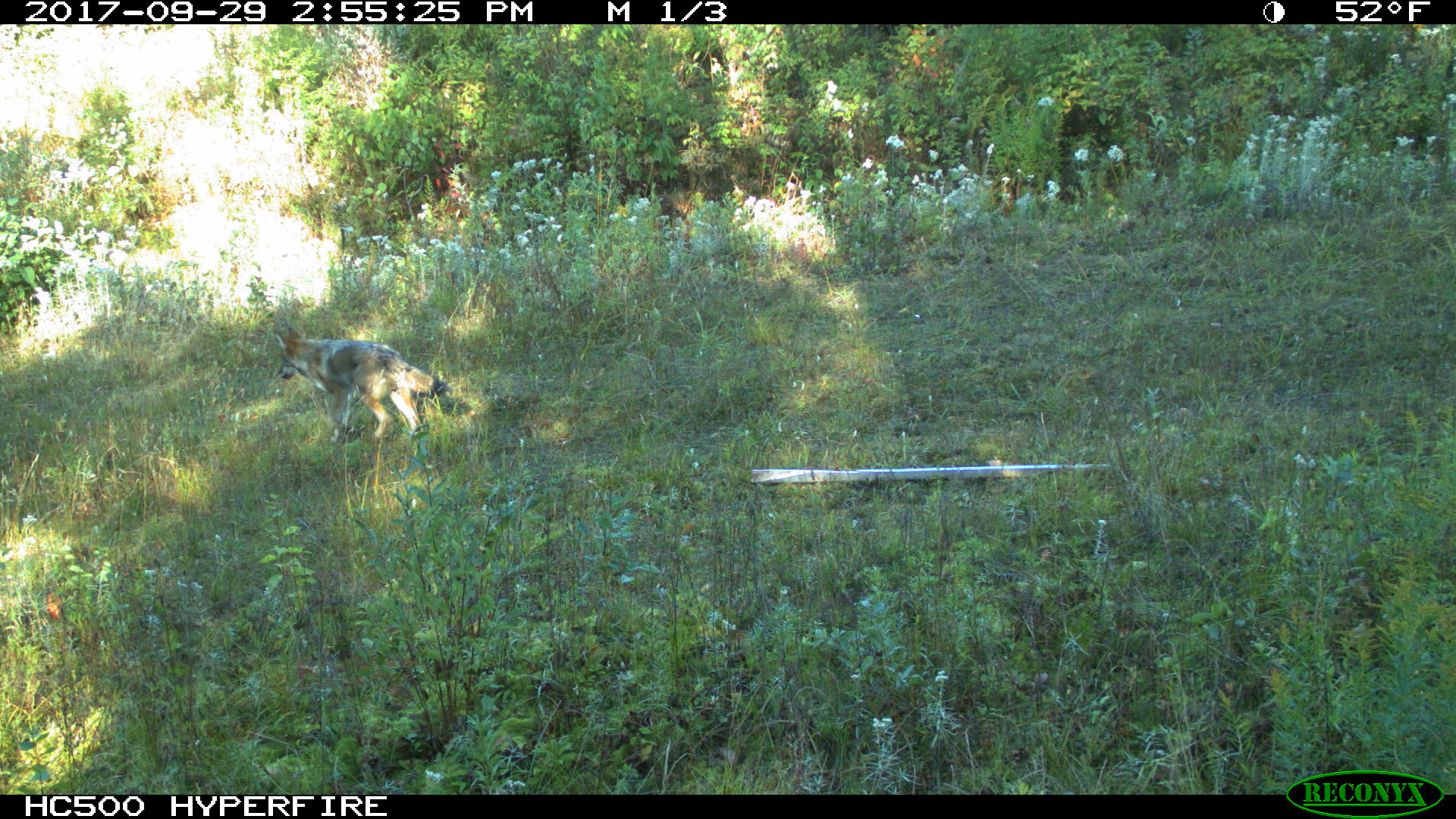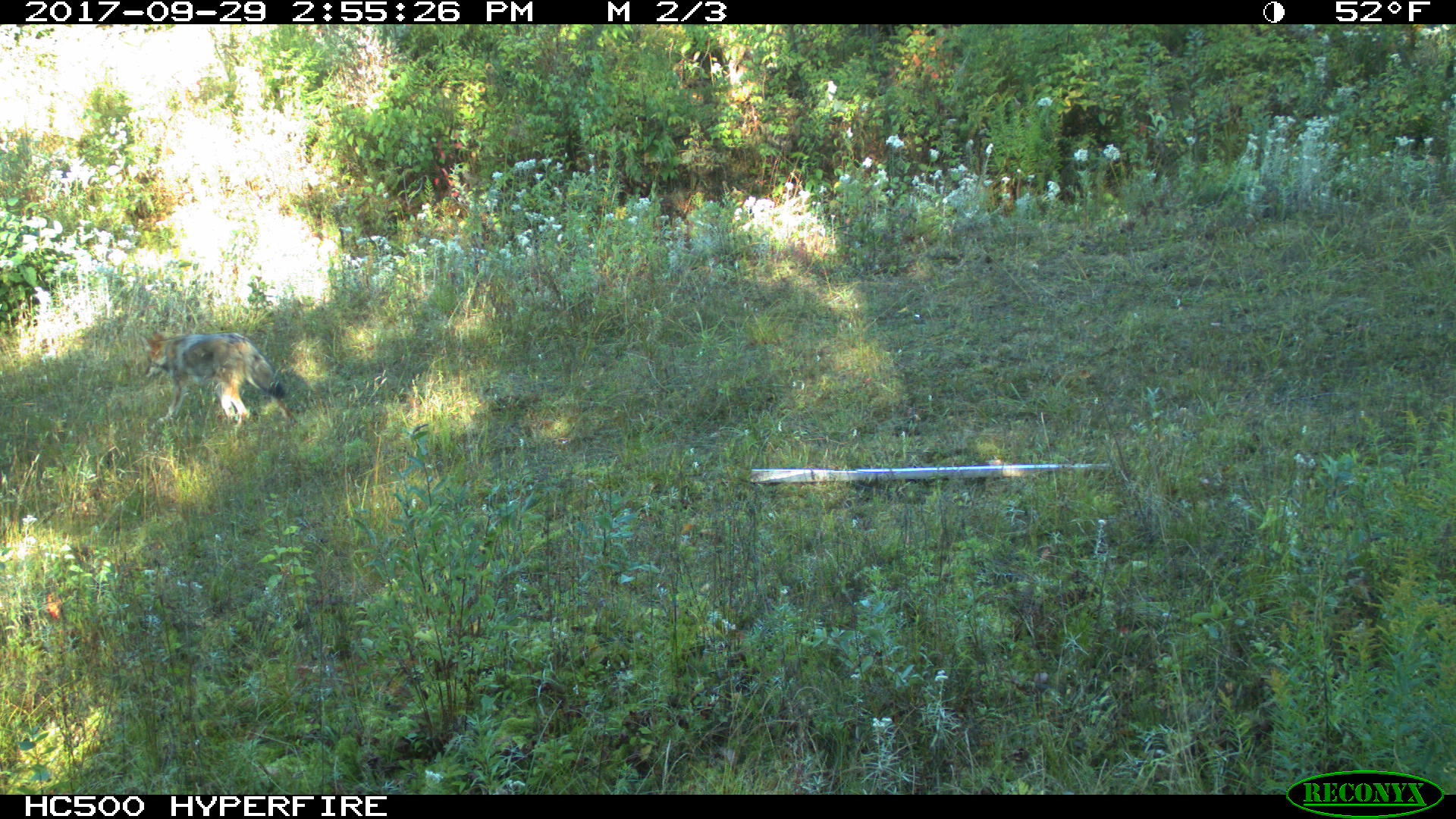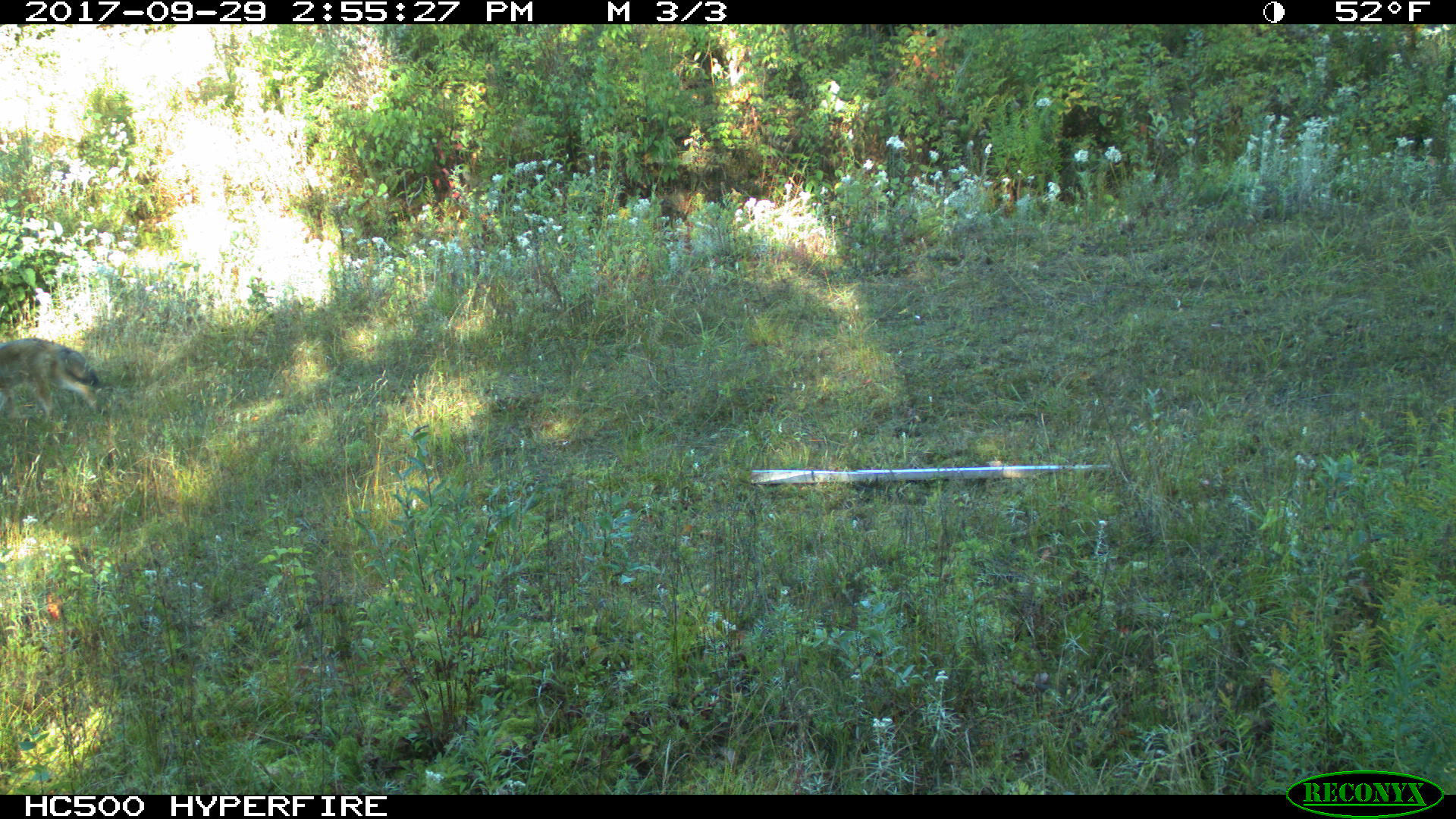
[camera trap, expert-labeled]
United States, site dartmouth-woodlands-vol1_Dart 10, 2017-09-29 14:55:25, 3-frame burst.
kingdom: Animalia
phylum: Chordata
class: Mammalia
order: Carnivora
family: Canidae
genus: Canis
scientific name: Canis latrans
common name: coyote